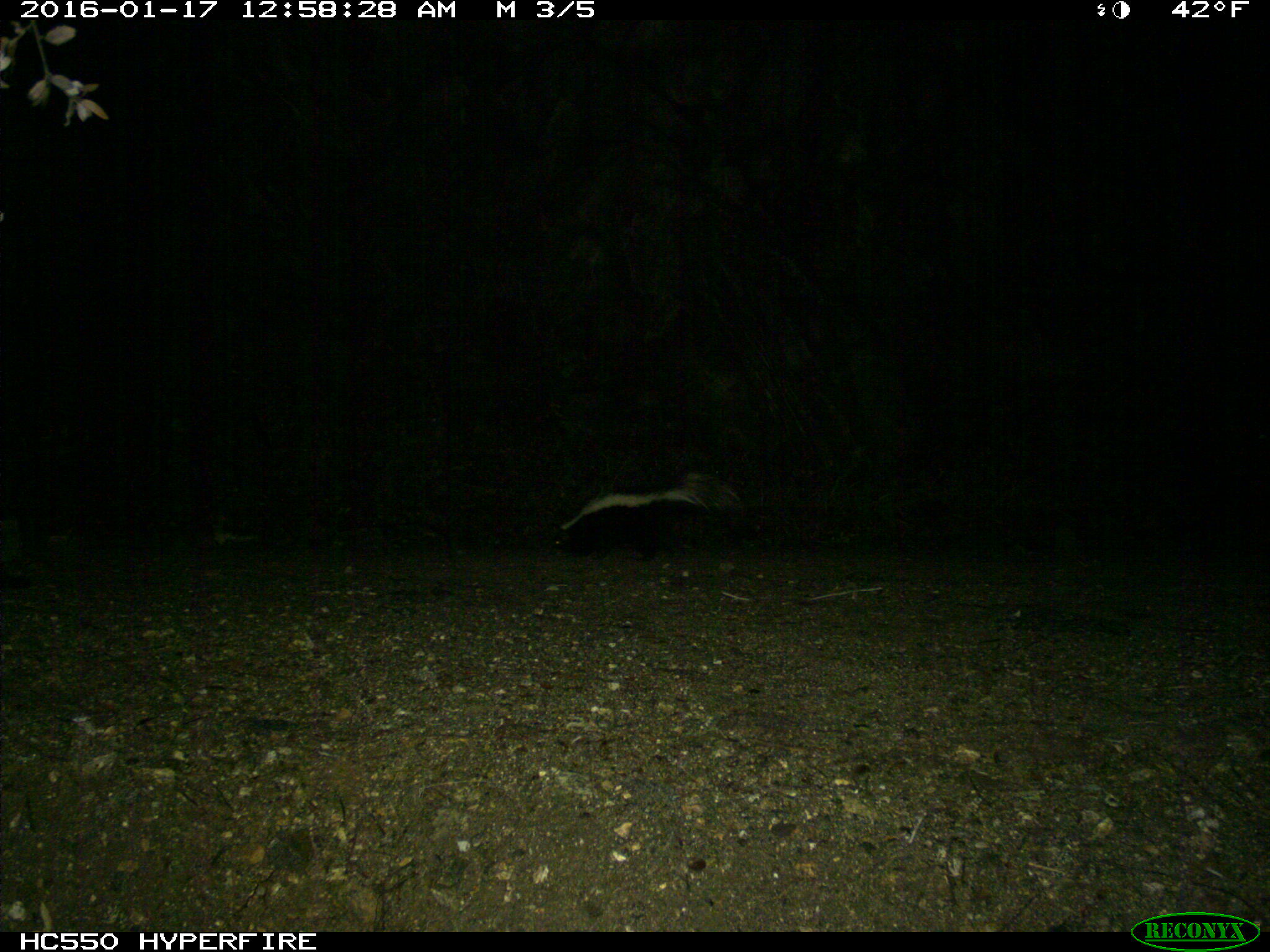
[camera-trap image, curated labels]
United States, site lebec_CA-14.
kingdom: Animalia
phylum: Chordata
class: Mammalia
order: Carnivora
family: Mephitidae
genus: Mephitis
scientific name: Mephitis mephitis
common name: striped skunk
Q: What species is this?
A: Mephitis mephitis (striped skunk).